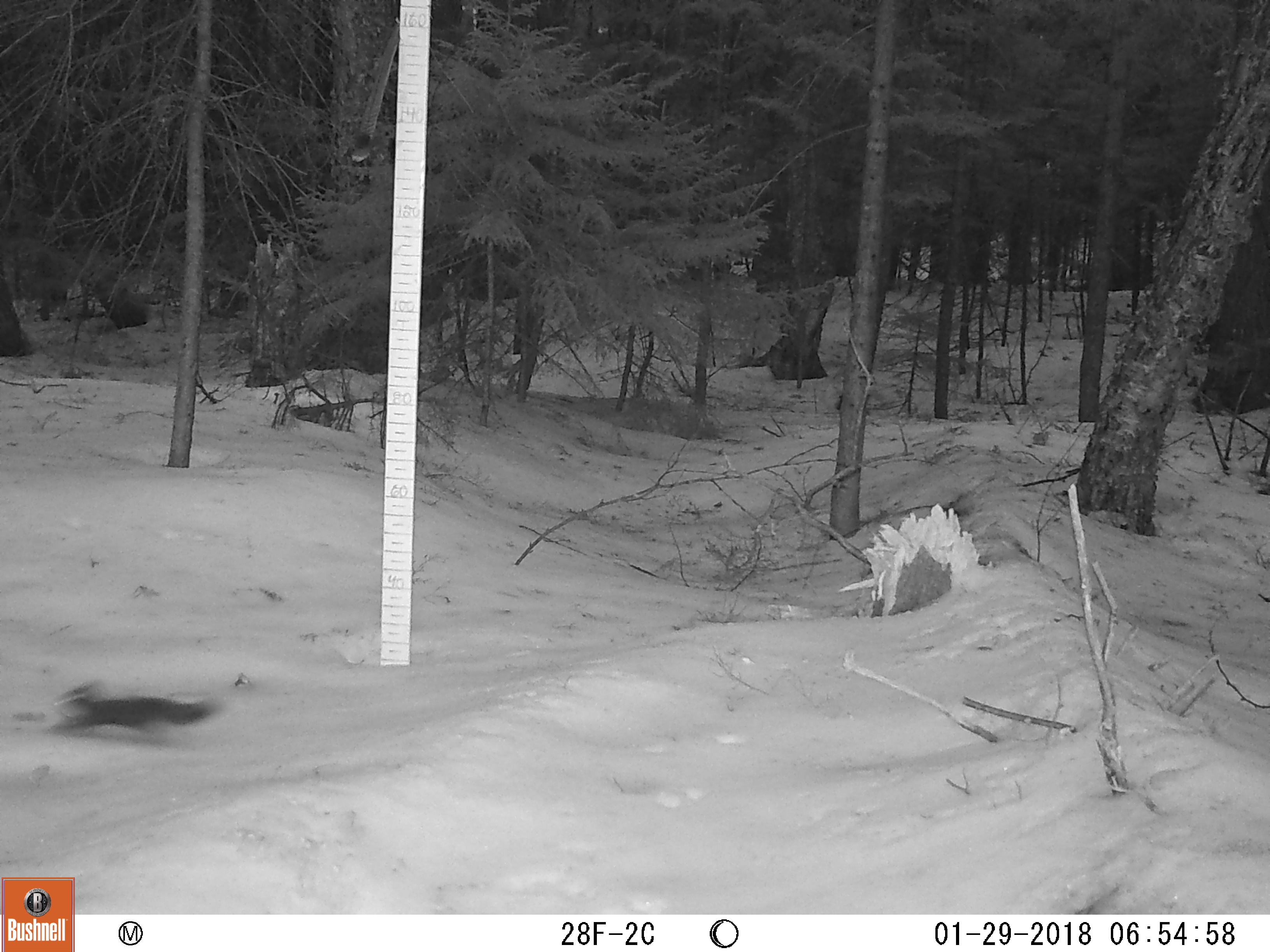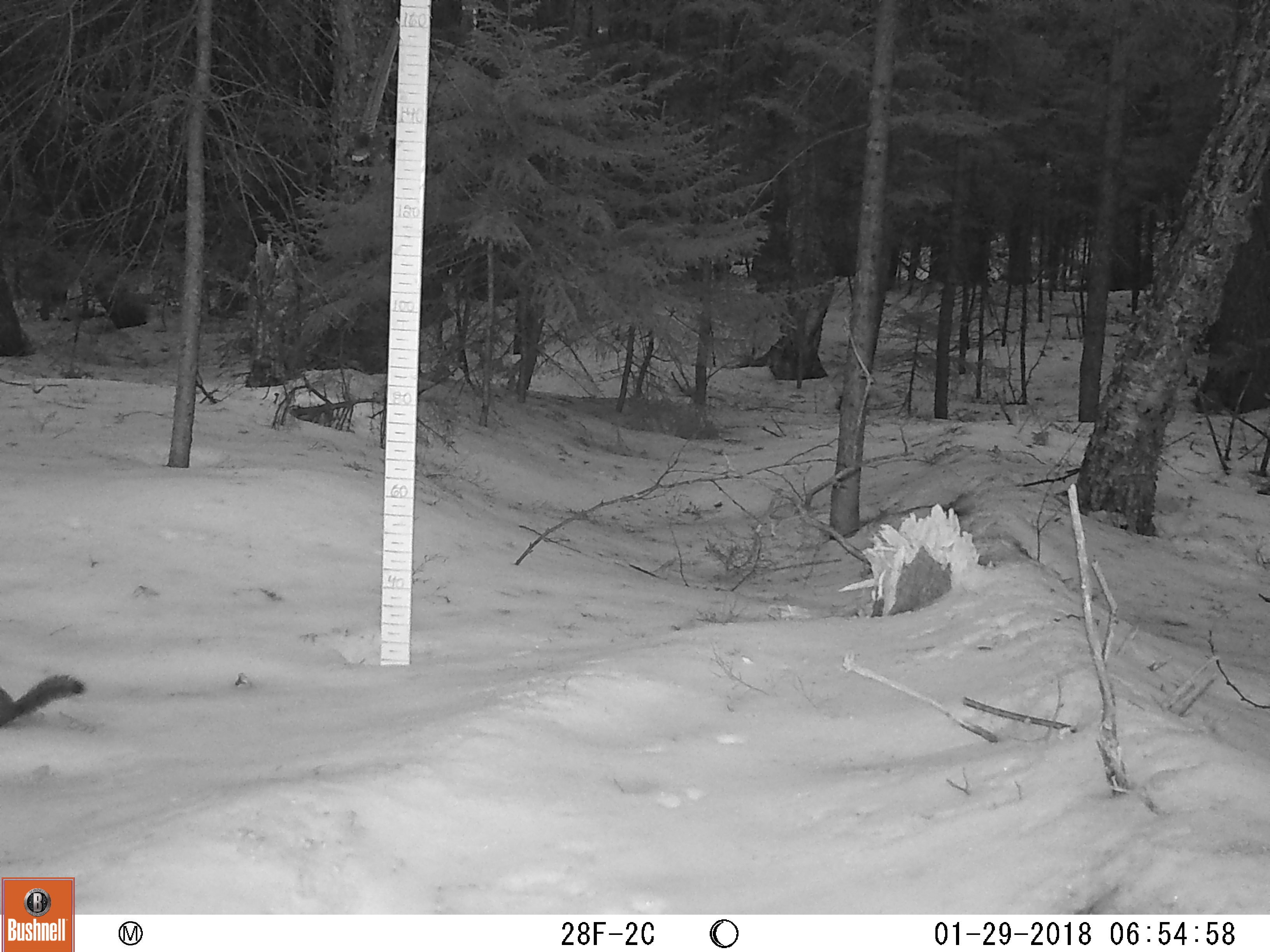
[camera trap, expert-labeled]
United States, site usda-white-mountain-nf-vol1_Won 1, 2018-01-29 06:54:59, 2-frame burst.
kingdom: Animalia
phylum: Chordata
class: Mammalia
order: Rodentia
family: Sciuridae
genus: Tamiasciurus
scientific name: Tamiasciurus hudsonicus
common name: red squirrel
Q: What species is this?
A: Red squirrel (Tamiasciurus hudsonicus).